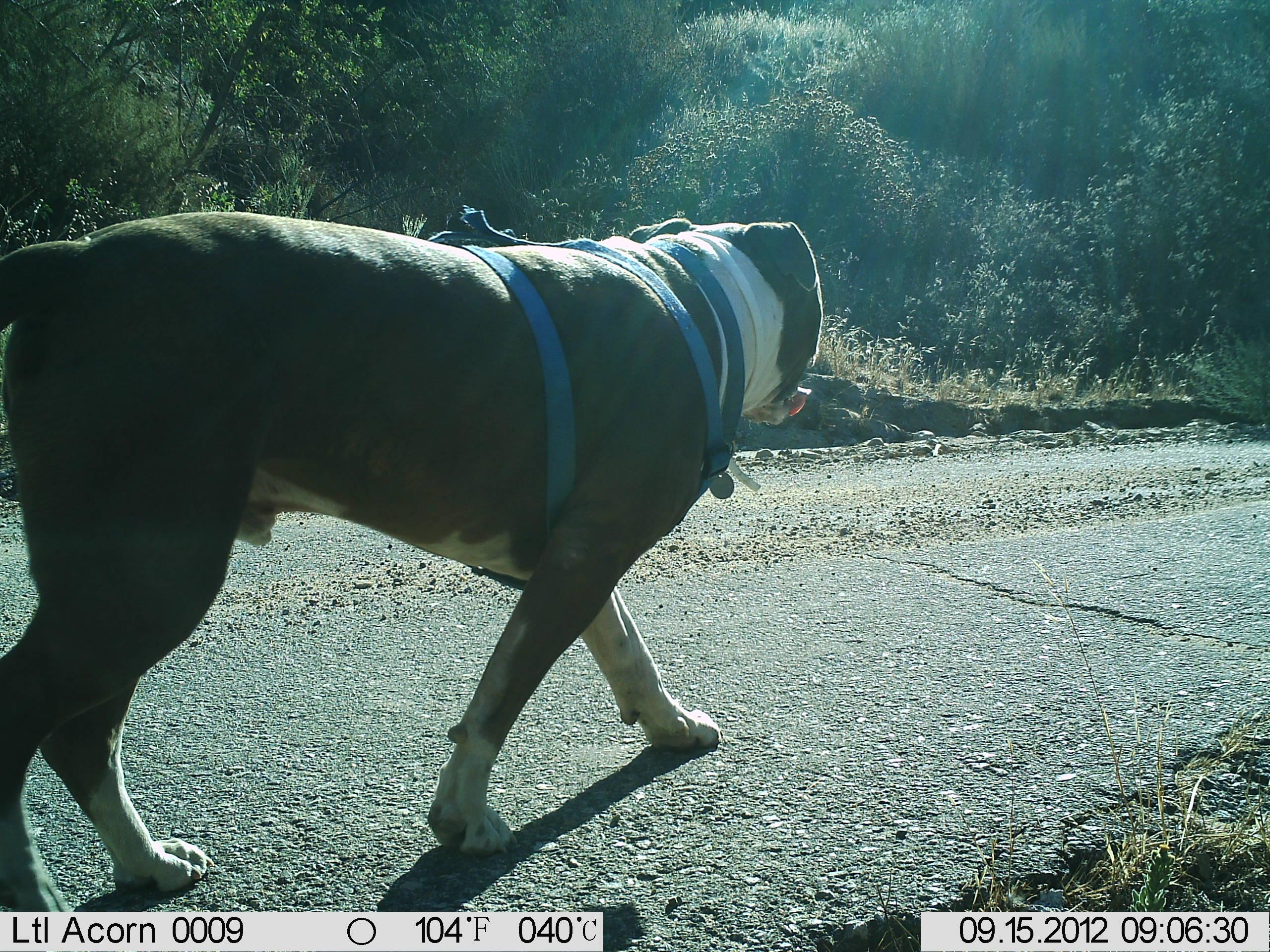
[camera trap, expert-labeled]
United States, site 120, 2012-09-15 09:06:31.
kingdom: Animalia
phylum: Chordata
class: Mammalia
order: Carnivora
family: Canidae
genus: Canis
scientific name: Canis familiaris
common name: domestic dog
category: dog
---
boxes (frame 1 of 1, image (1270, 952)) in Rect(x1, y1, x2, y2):
dog: Rect(0, 182, 856, 906)